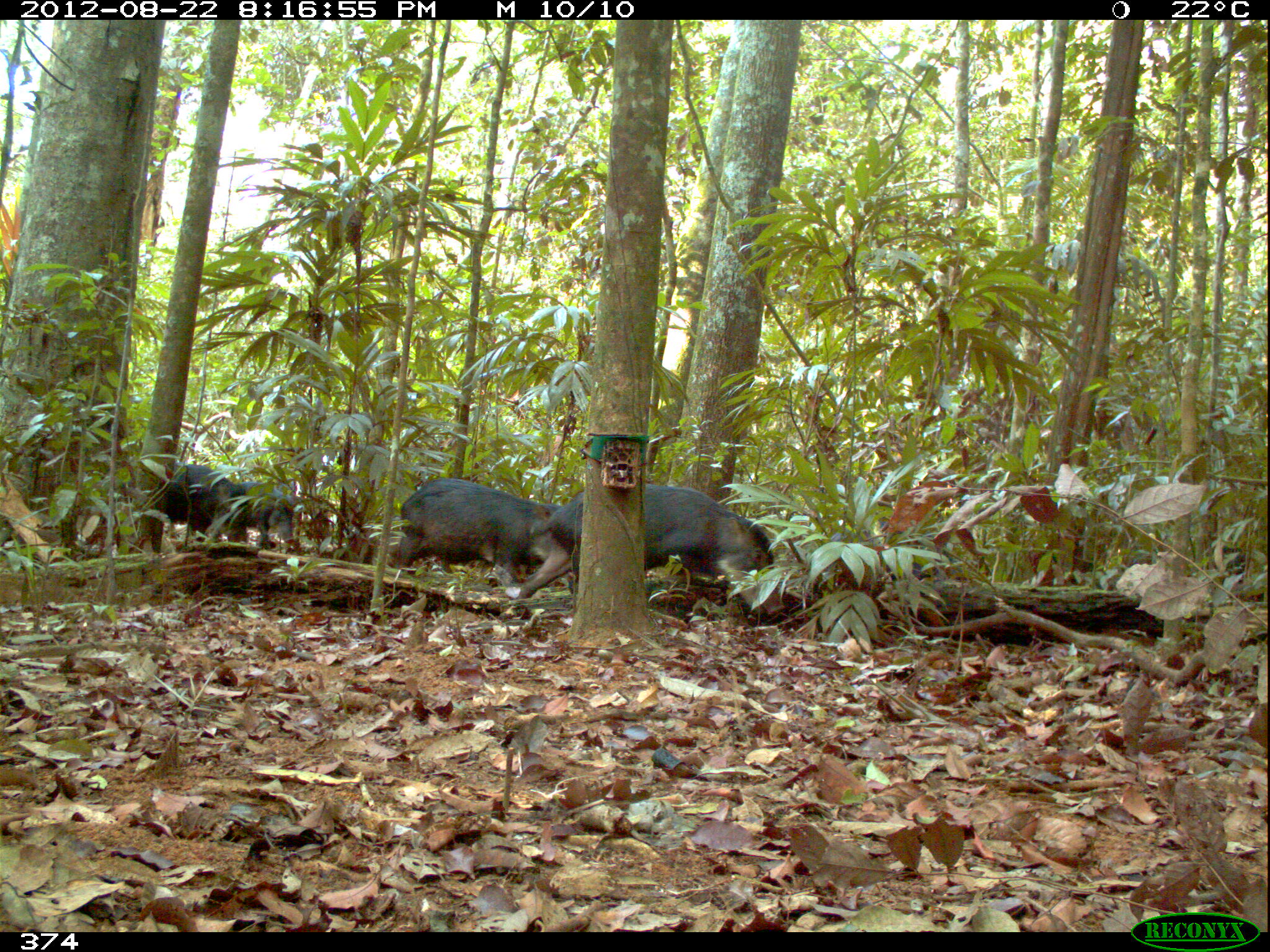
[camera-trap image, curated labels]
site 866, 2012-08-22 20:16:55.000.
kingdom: Animalia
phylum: Chordata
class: Mammalia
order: Artiodactyla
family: Tayassuidae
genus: Tayassu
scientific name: Tayassu pecari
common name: white-lipped peccary